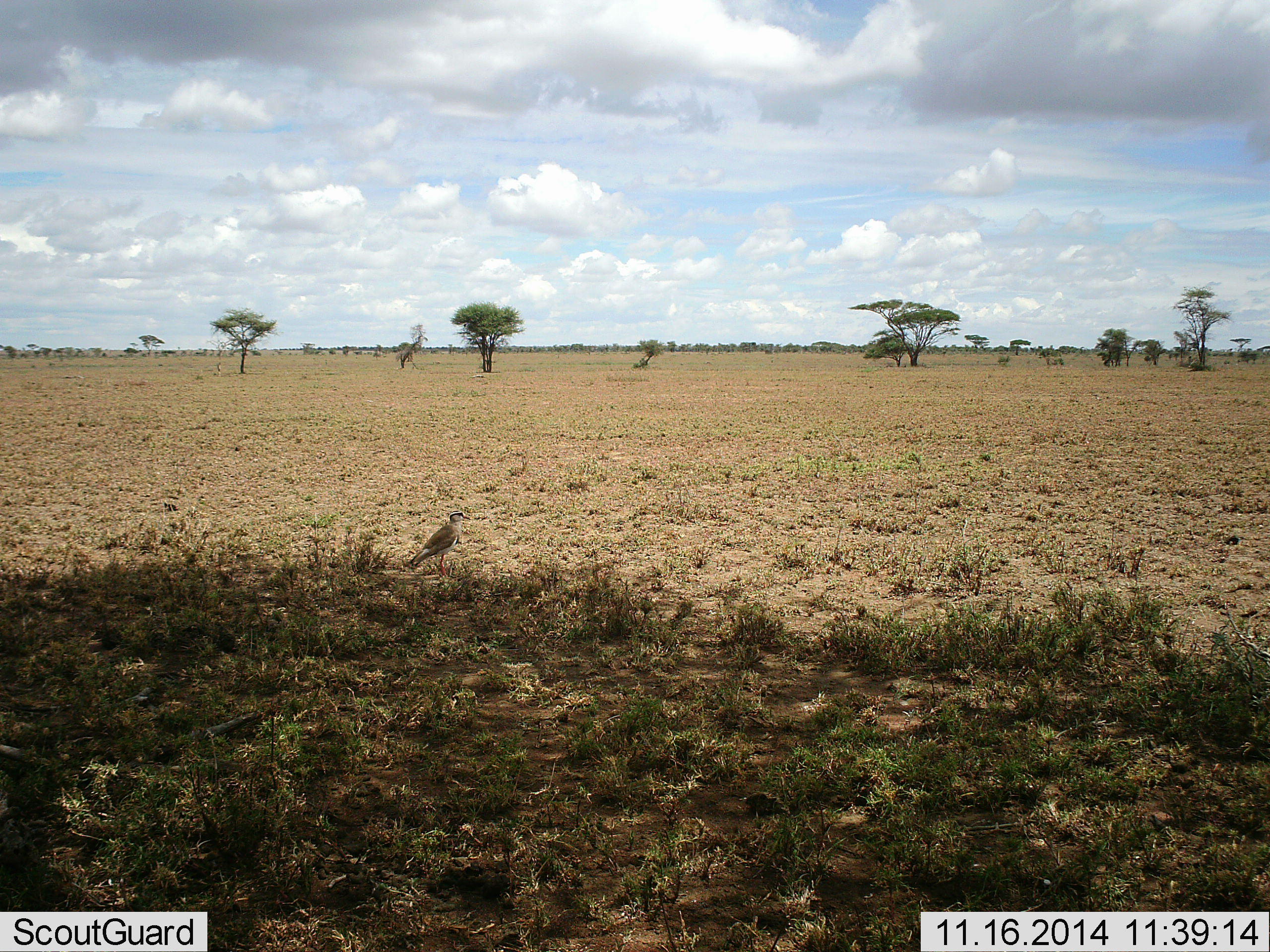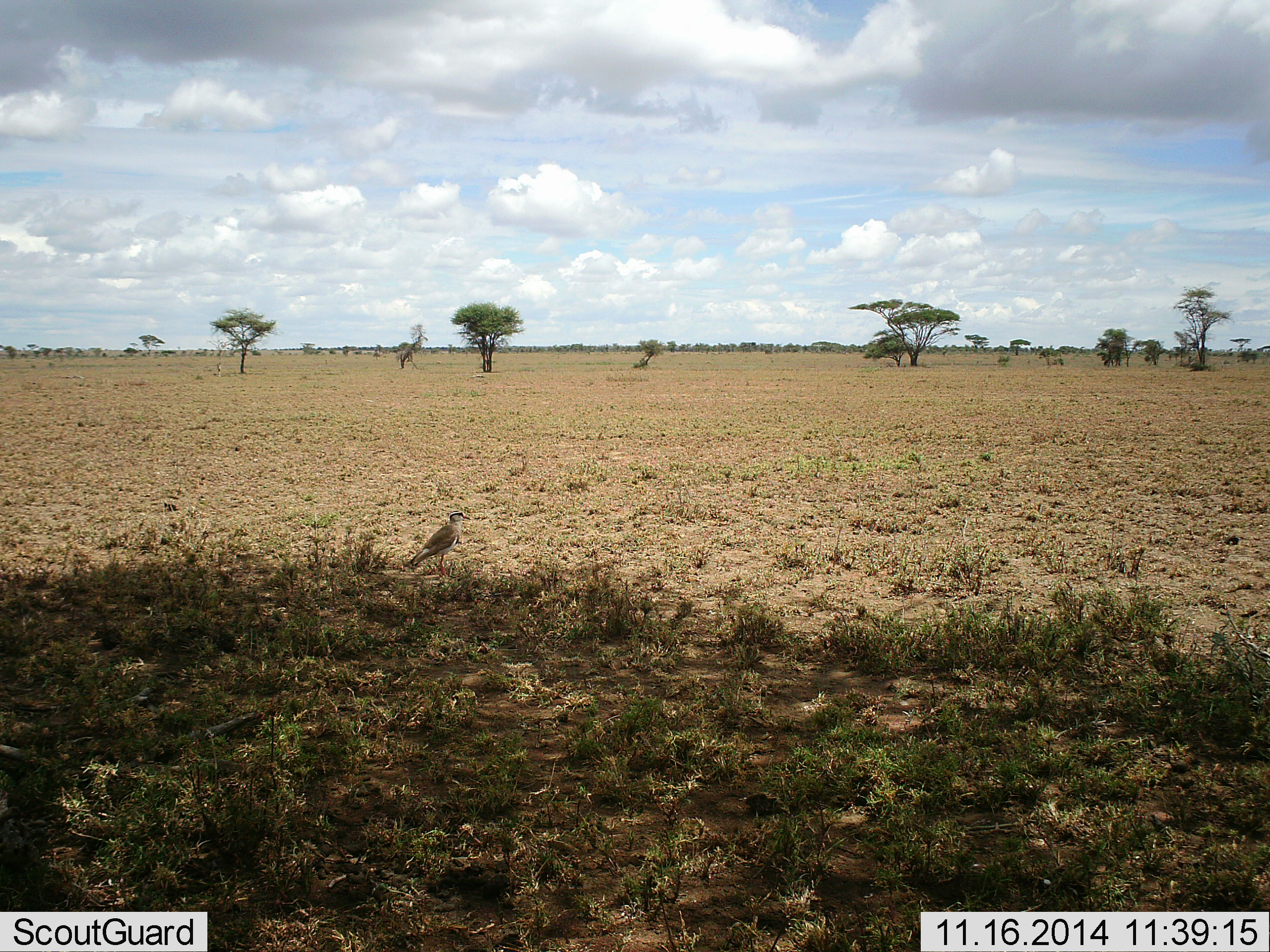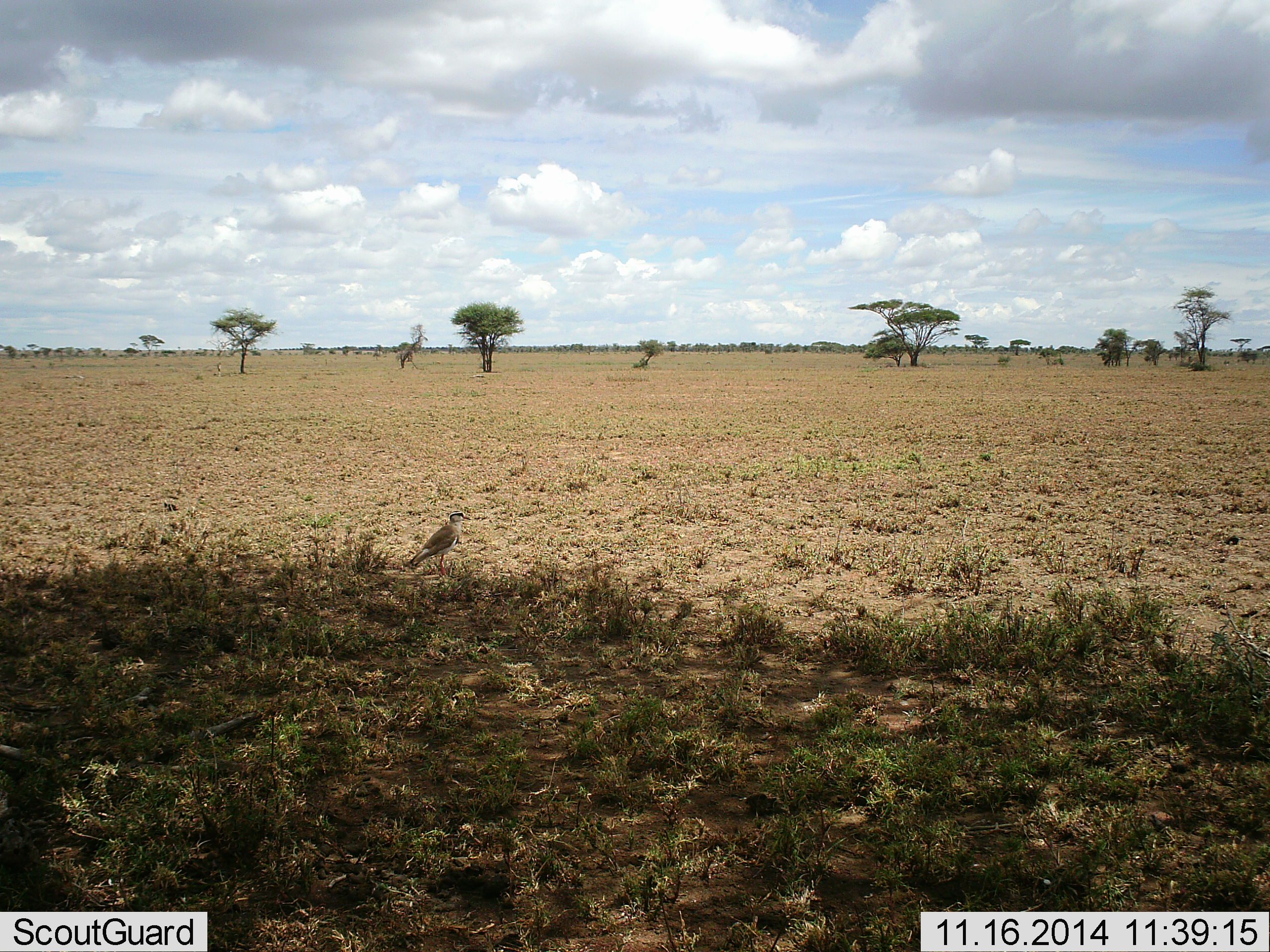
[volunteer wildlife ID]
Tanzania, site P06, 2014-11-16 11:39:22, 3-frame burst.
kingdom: Animalia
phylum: Chordata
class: Aves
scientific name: Aves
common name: bird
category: otherbird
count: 1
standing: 100%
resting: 0%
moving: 0%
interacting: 0%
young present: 0%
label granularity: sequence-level